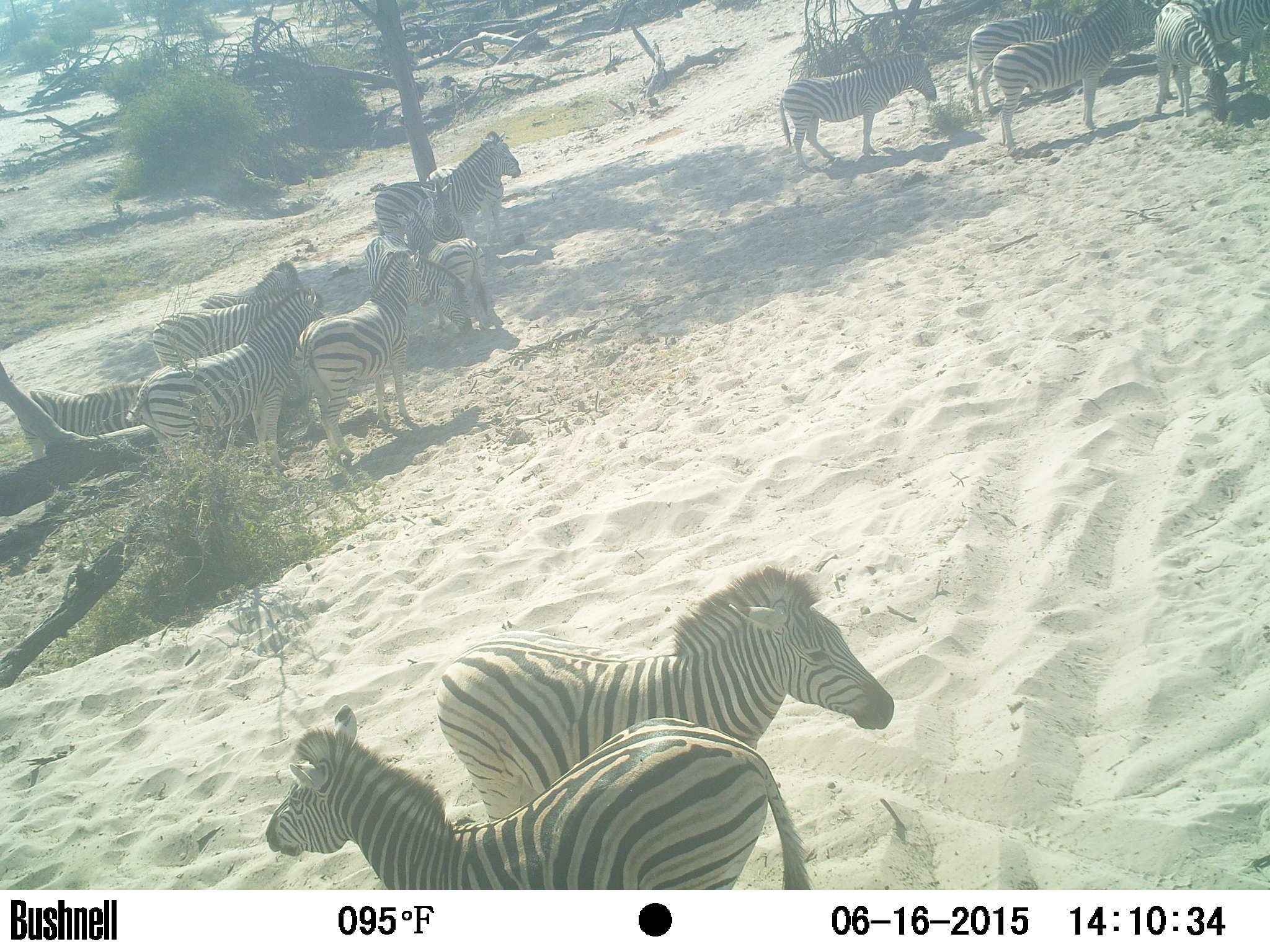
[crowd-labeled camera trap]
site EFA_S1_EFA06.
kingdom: Animalia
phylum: Chordata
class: Mammalia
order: Perissodactyla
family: Equidae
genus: Equus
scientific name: Equus quagga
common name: plains zebra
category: zebraplains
Zebraplains (plains zebra) (Equus quagga), count 8. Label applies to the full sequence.